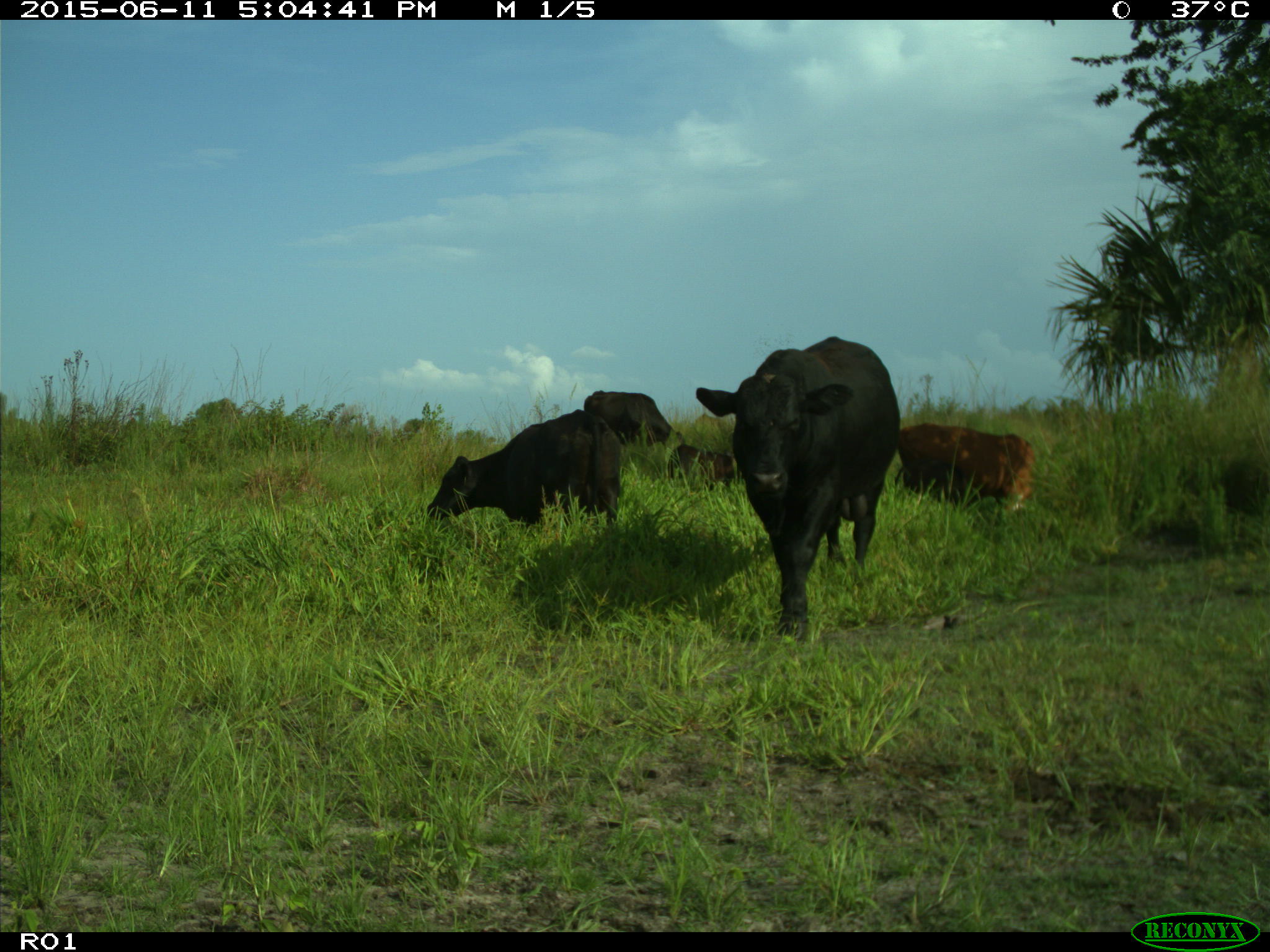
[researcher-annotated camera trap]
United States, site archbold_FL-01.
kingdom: Animalia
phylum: Chordata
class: Mammalia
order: Artiodactyla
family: Bovidae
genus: Bos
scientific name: Bos taurus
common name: domestic cow